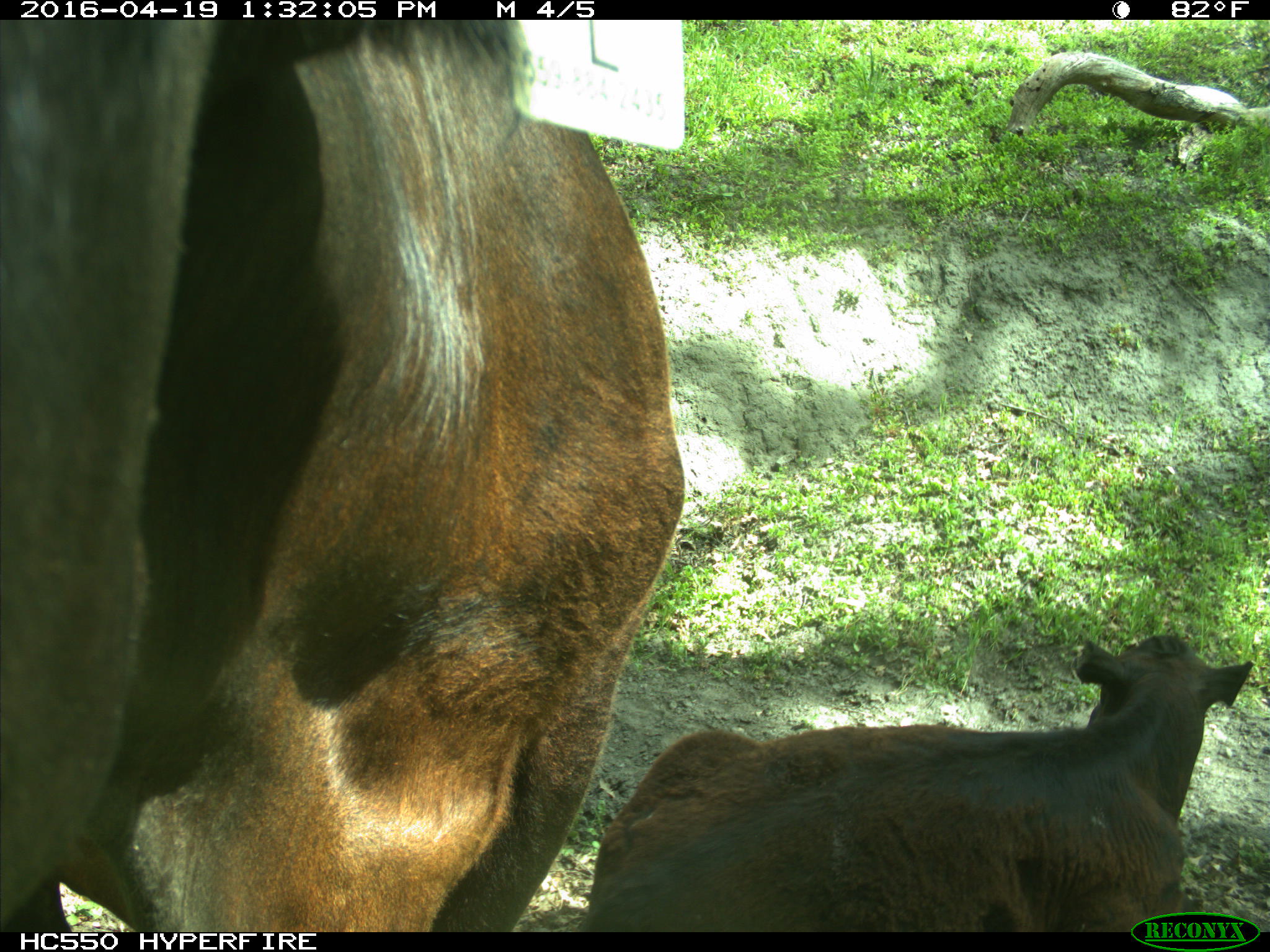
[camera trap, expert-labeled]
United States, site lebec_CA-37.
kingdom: Animalia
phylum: Chordata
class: Mammalia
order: Artiodactyla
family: Bovidae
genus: Bos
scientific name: Bos taurus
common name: domestic cow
Bos taurus (domestic cow).